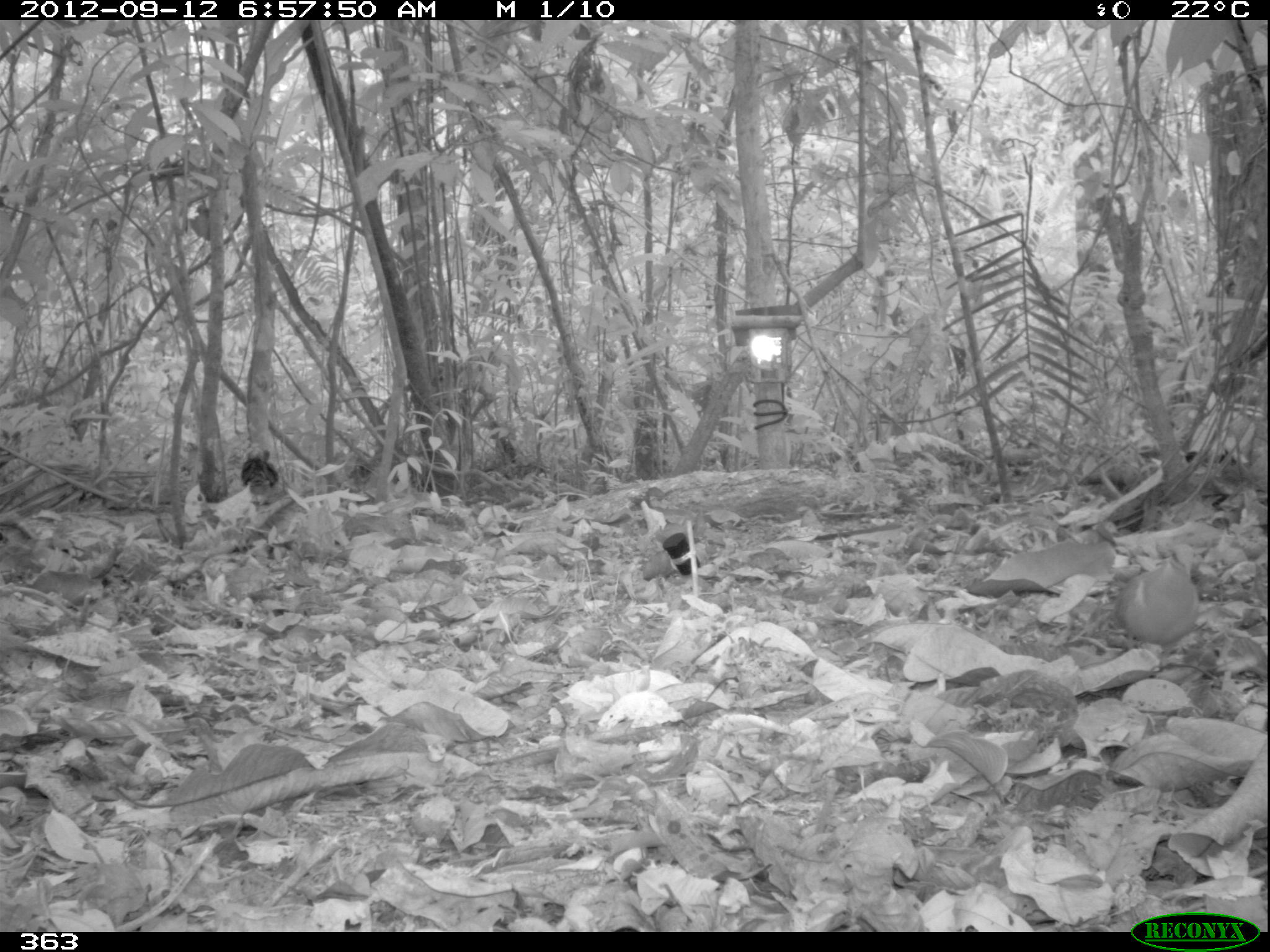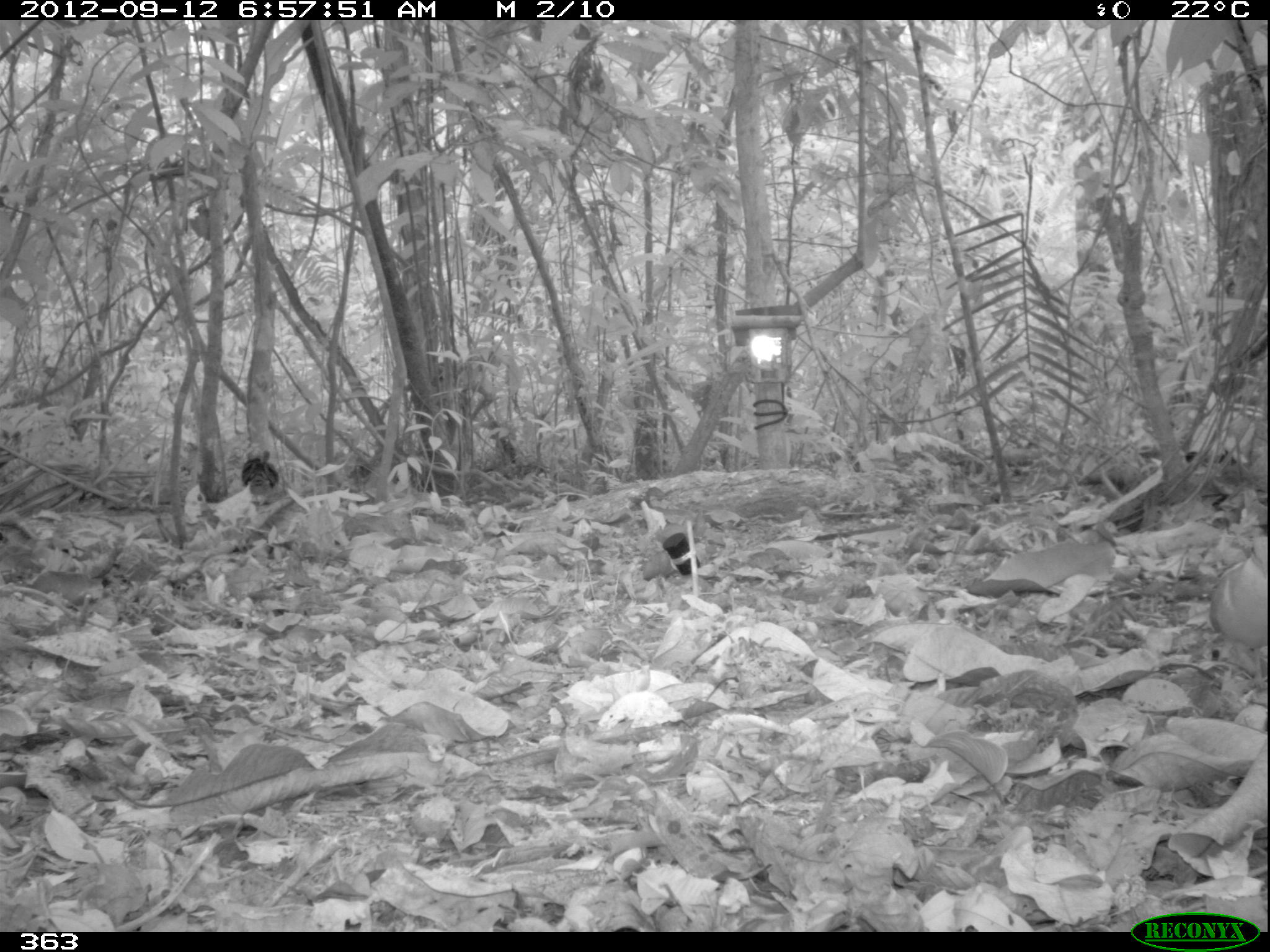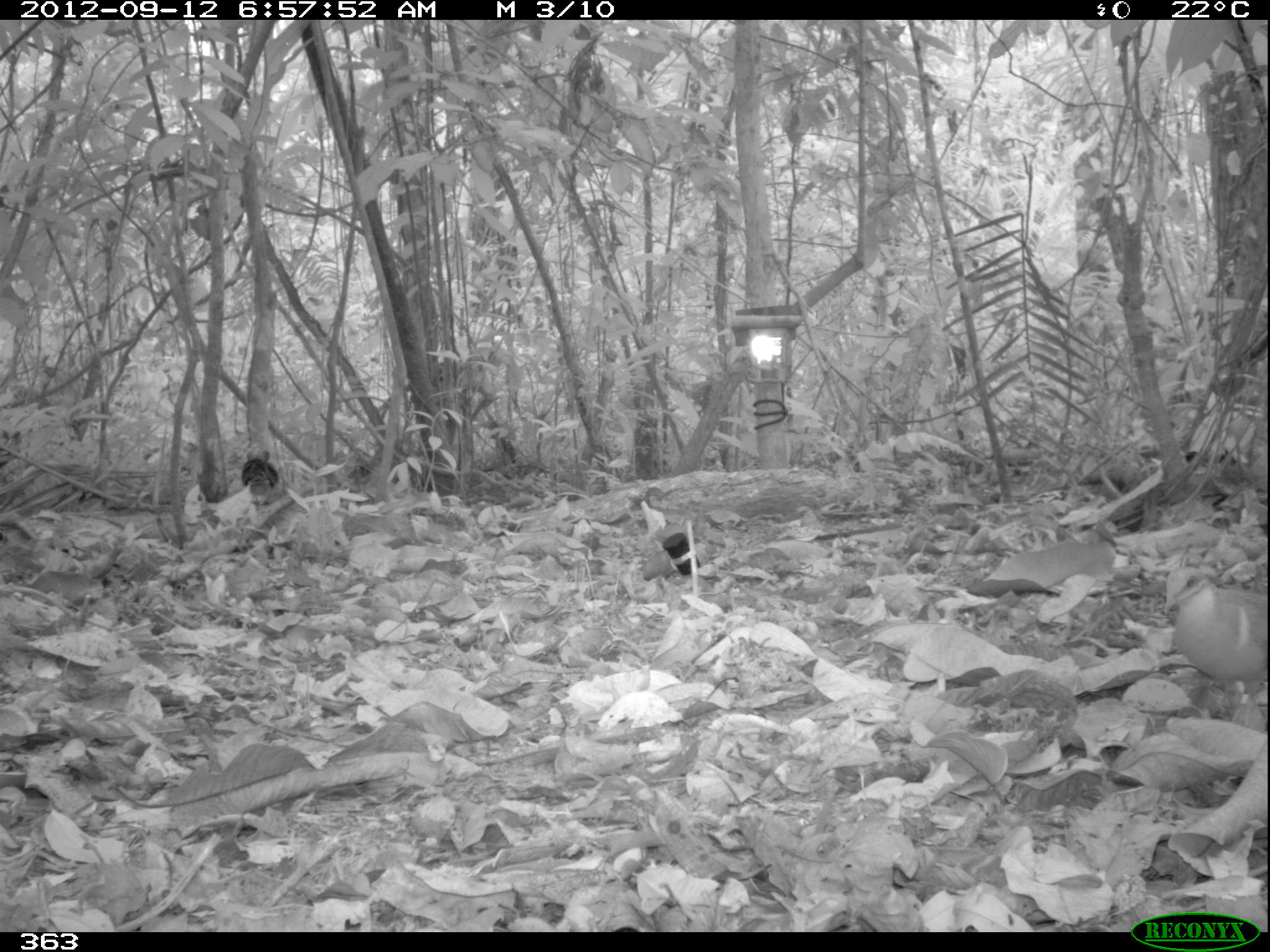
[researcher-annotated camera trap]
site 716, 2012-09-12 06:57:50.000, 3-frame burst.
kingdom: Animalia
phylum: Chordata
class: Aves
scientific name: Aves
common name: bird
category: unknown bird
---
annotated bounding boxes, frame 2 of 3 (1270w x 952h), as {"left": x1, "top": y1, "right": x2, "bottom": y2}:
unknown bird: {"left": 1205, "top": 525, "right": 1270, "bottom": 691}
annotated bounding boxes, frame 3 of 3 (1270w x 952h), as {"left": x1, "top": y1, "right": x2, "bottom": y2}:
unknown bird: {"left": 1162, "top": 566, "right": 1265, "bottom": 722}